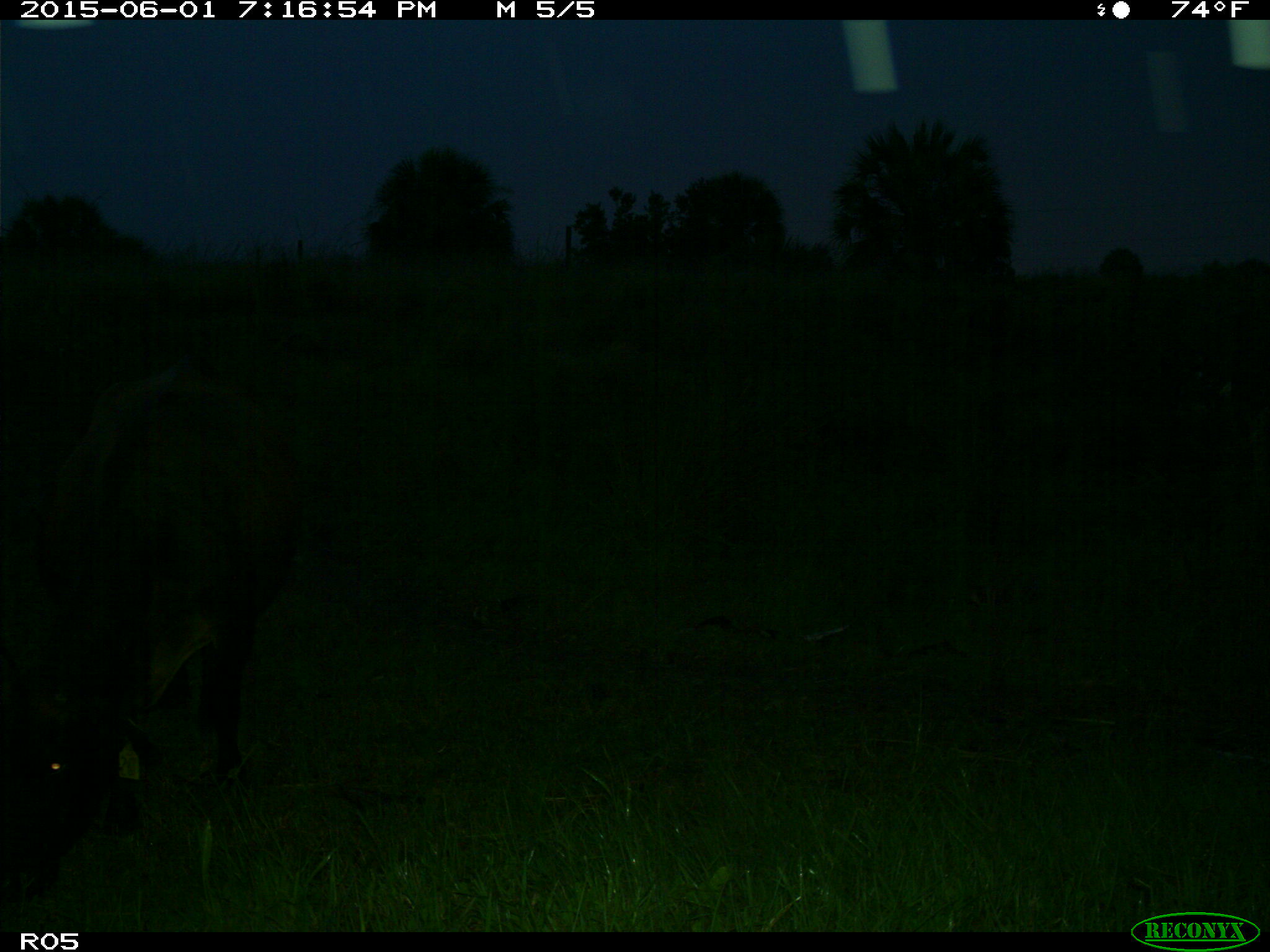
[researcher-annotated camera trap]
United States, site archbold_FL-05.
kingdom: Animalia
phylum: Chordata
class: Mammalia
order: Artiodactyla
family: Bovidae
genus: Bos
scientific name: Bos taurus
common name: domestic cow